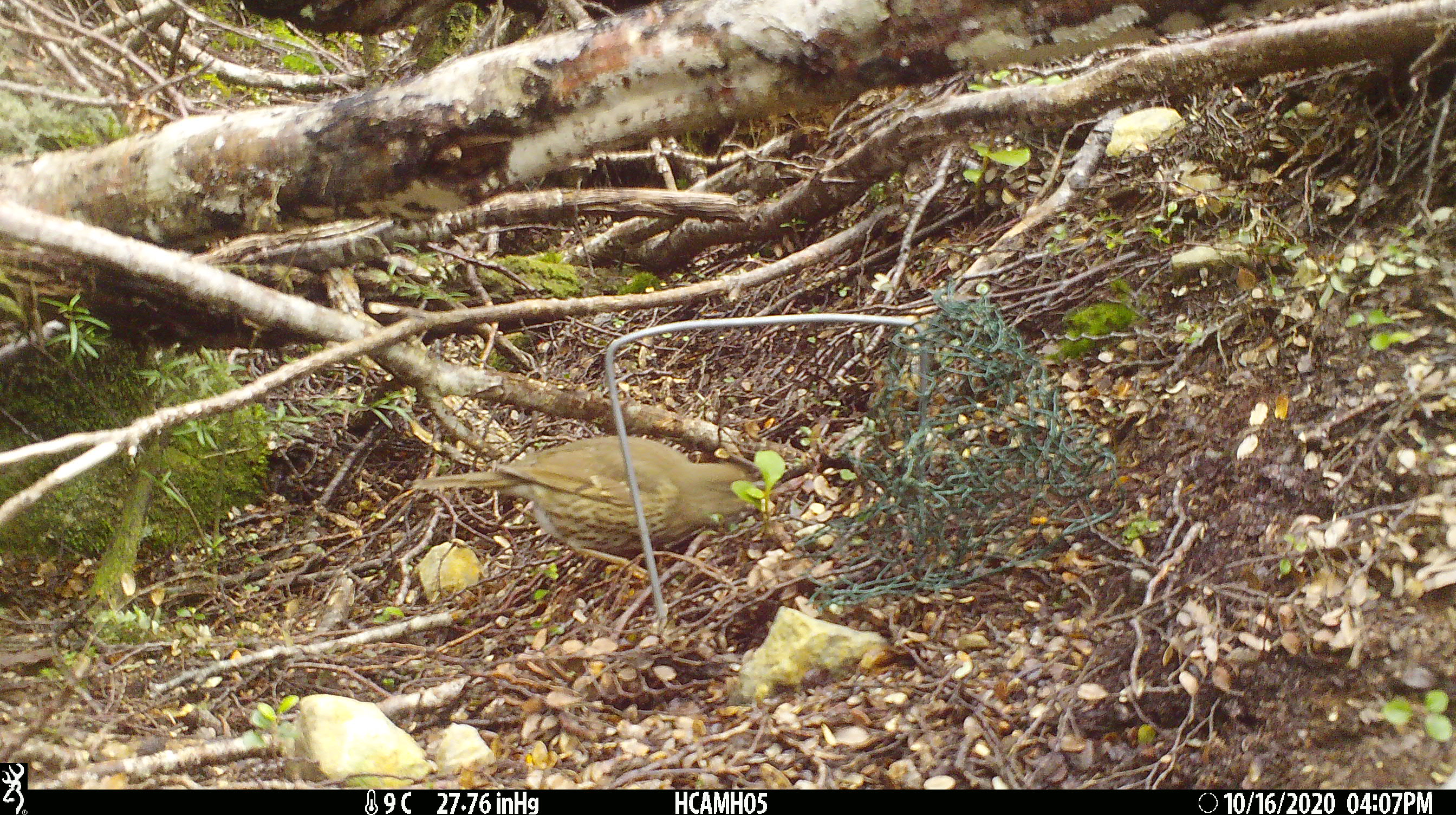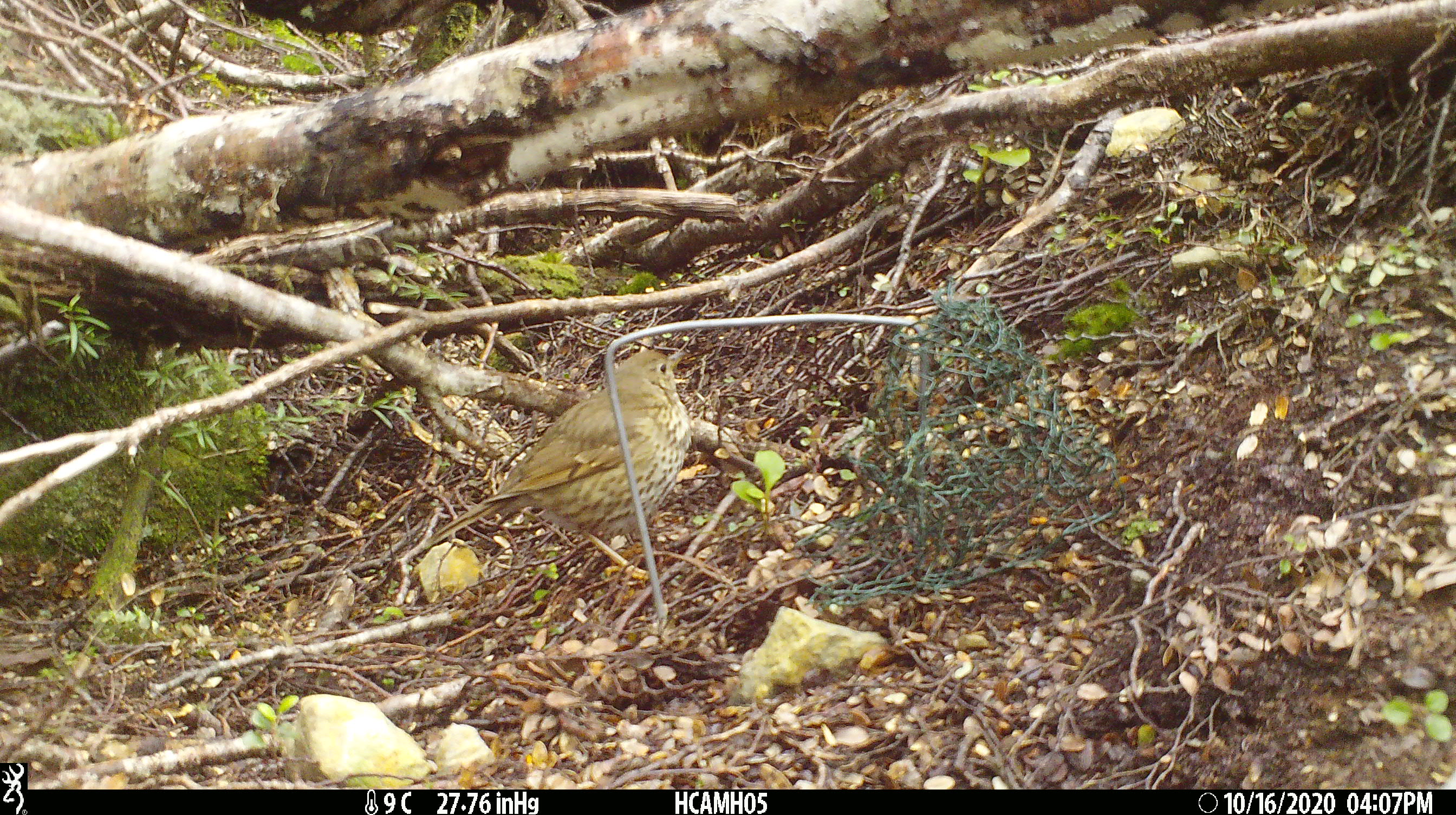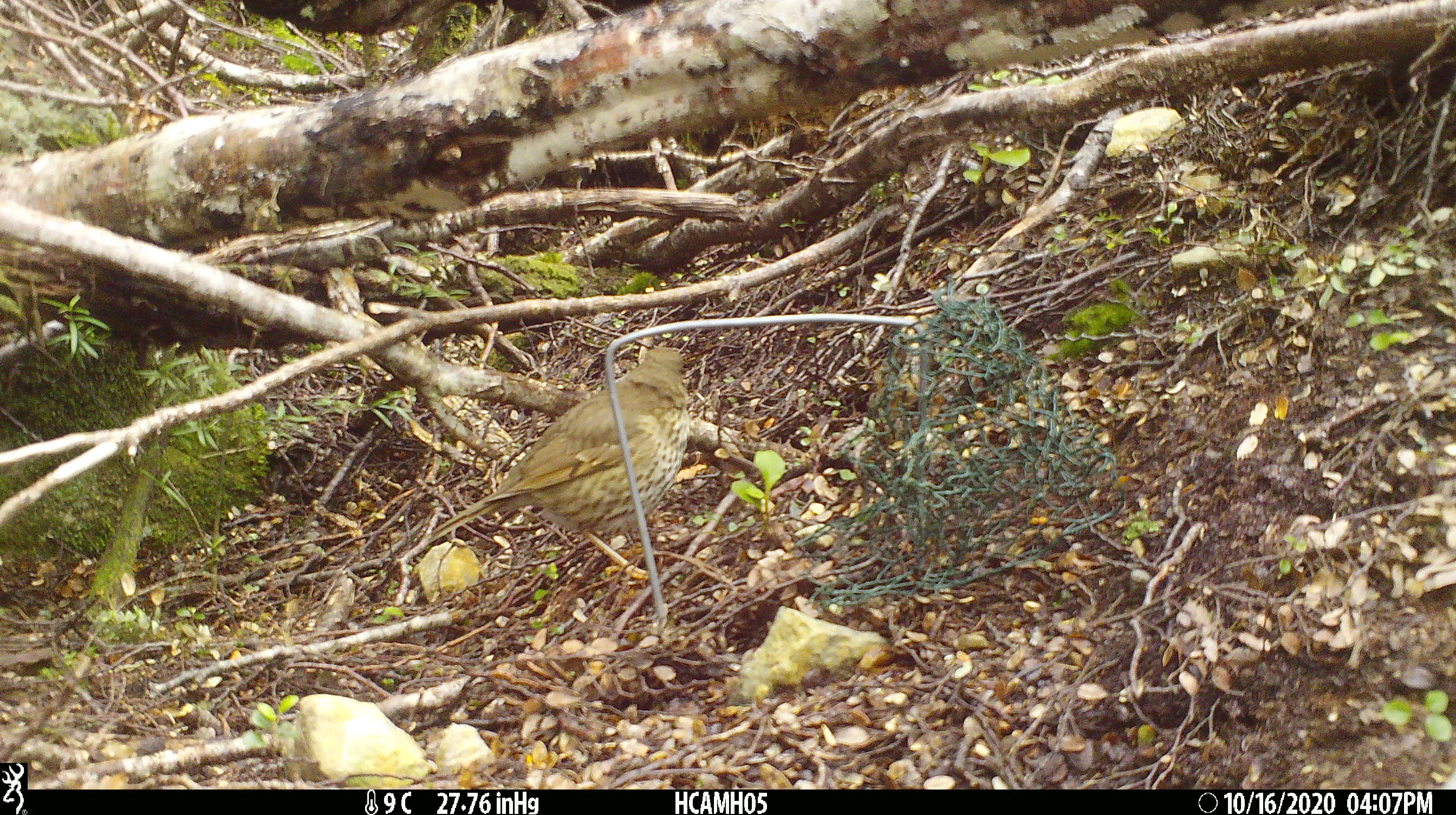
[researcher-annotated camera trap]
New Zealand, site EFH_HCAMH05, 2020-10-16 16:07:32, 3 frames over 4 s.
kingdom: Animalia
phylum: Chordata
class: Aves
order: Passeriformes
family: Turdidae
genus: Turdus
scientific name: Turdus philomelos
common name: song thrush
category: thrush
Thrush (song thrush) (Turdus philomelos).